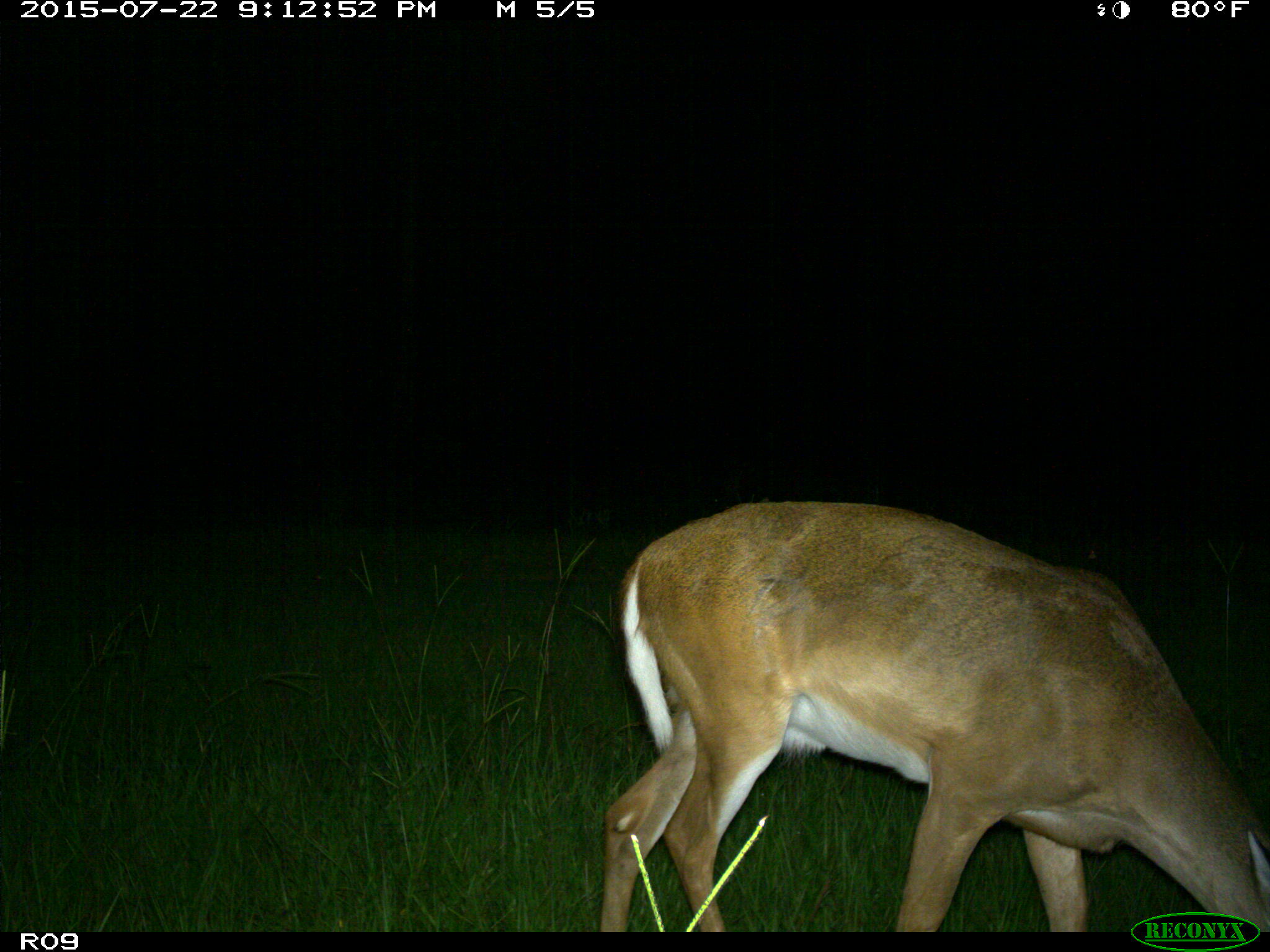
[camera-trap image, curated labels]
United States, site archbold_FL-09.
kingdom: Animalia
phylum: Chordata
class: Mammalia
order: Artiodactyla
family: Cervidae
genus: Odocoileus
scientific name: Odocoileus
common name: deer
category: unidentified deer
Unidentified deer (deer) (Odocoileus).